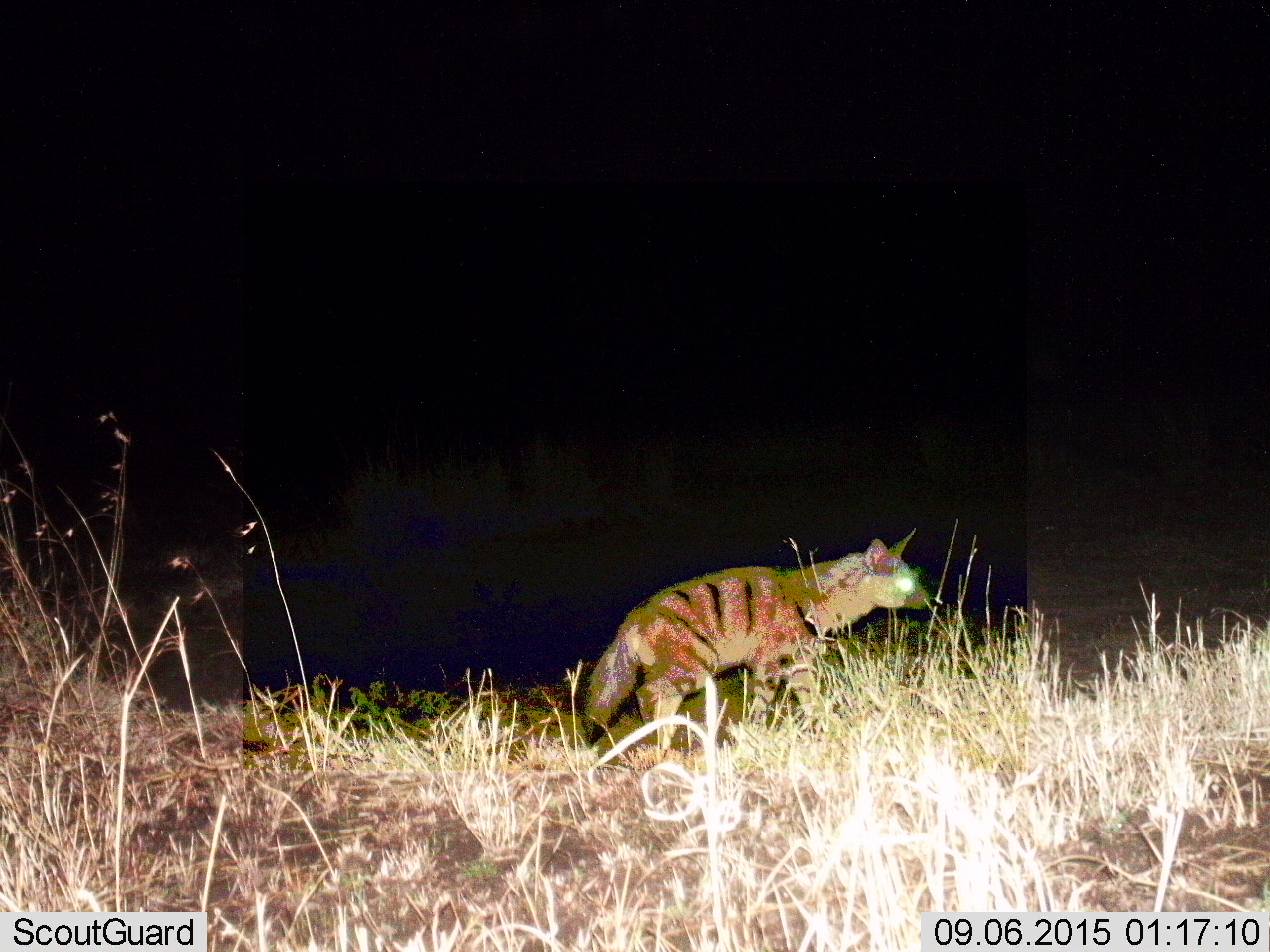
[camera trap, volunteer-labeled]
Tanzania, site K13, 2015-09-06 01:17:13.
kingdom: Animalia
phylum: Chordata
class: Mammalia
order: Carnivora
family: Hyaenidae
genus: Hyaena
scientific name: Hyaena hyaena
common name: striped hyena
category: hyenastriped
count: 1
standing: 25%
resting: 12%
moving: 62%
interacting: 0%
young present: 0%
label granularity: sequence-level